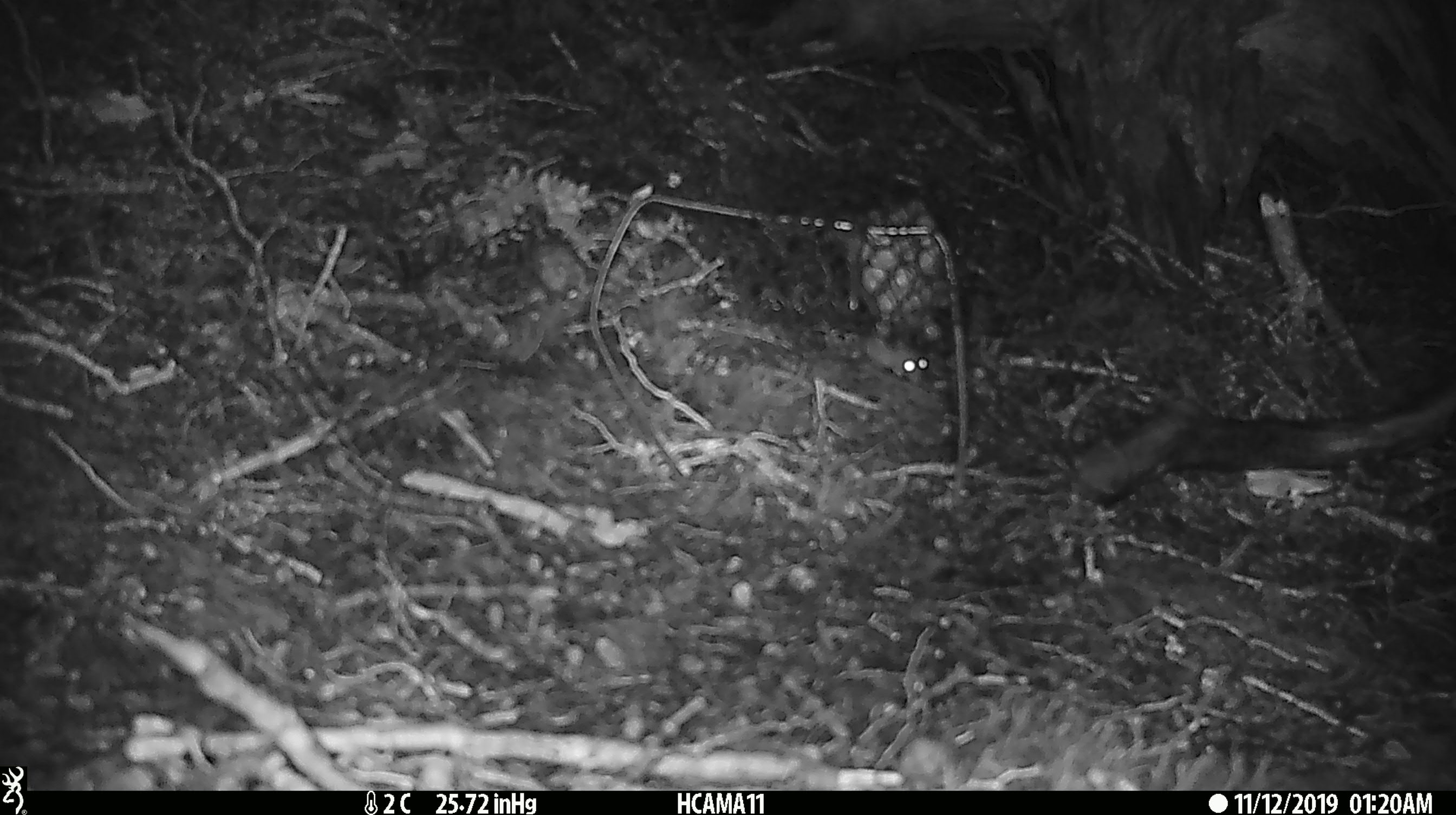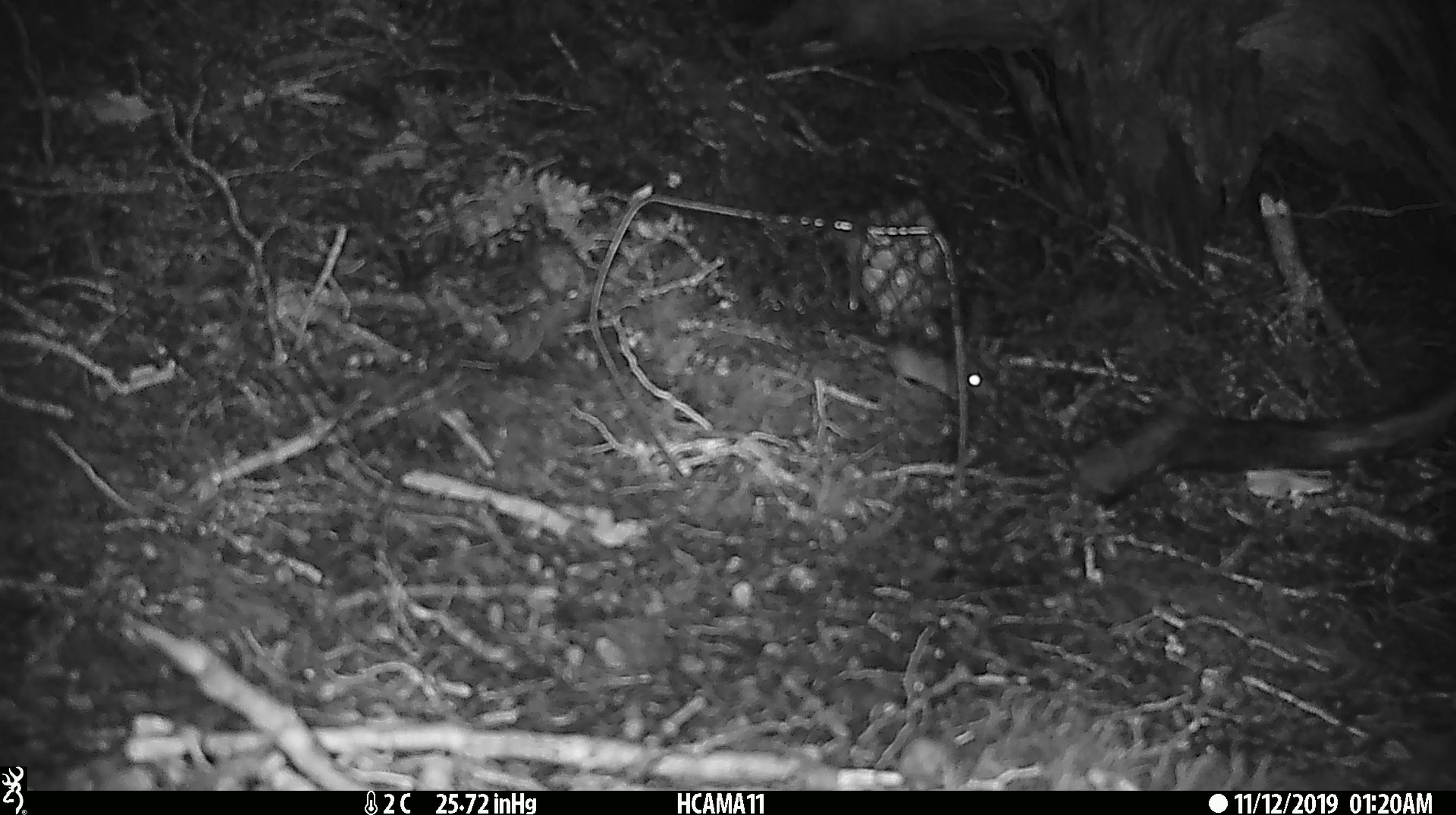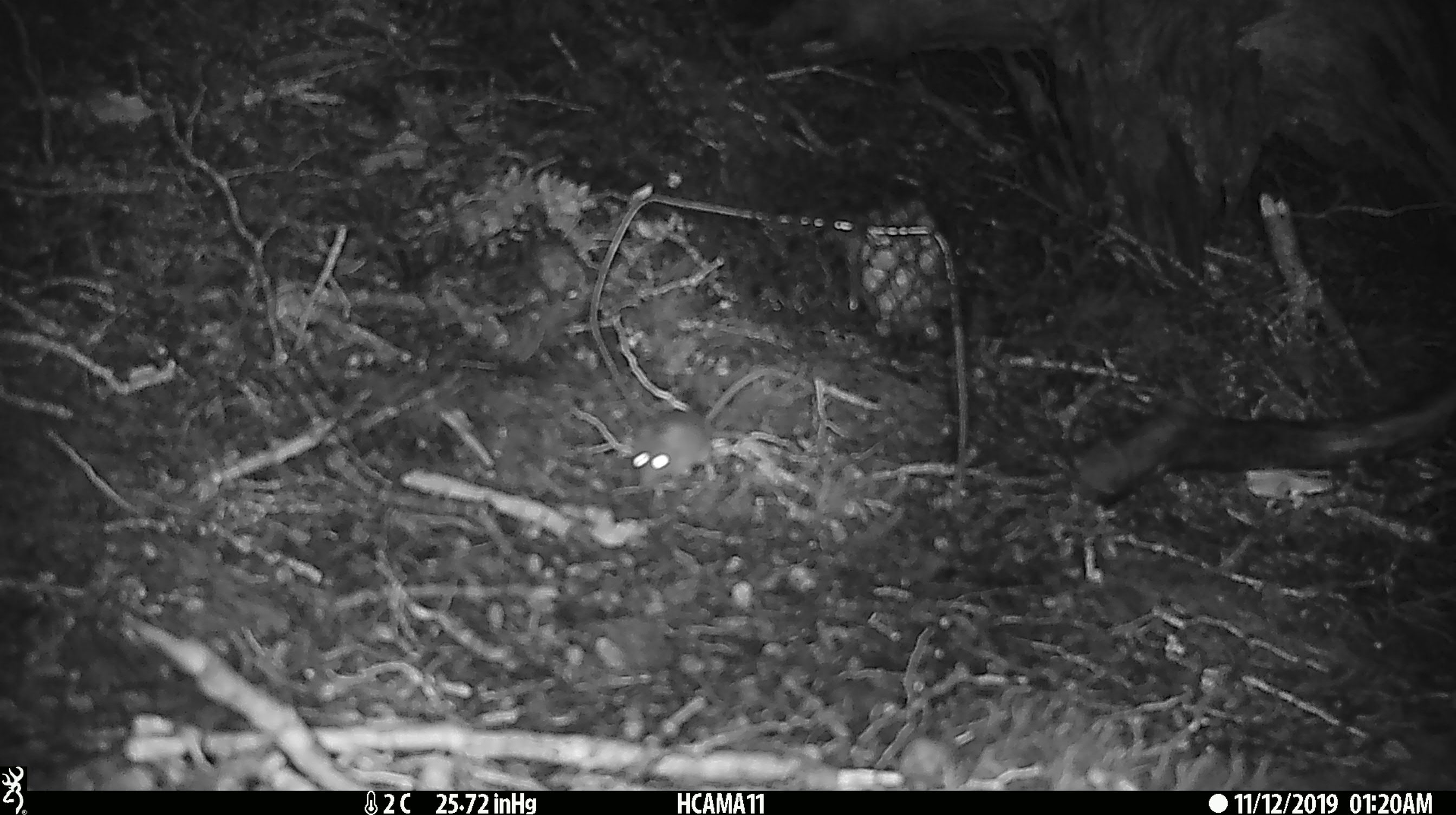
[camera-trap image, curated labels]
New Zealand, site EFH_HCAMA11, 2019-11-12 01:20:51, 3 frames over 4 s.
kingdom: Animalia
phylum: Chordata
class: Mammalia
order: Rodentia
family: Muridae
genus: Mus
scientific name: Mus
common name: mouse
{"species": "mouse (Mus)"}